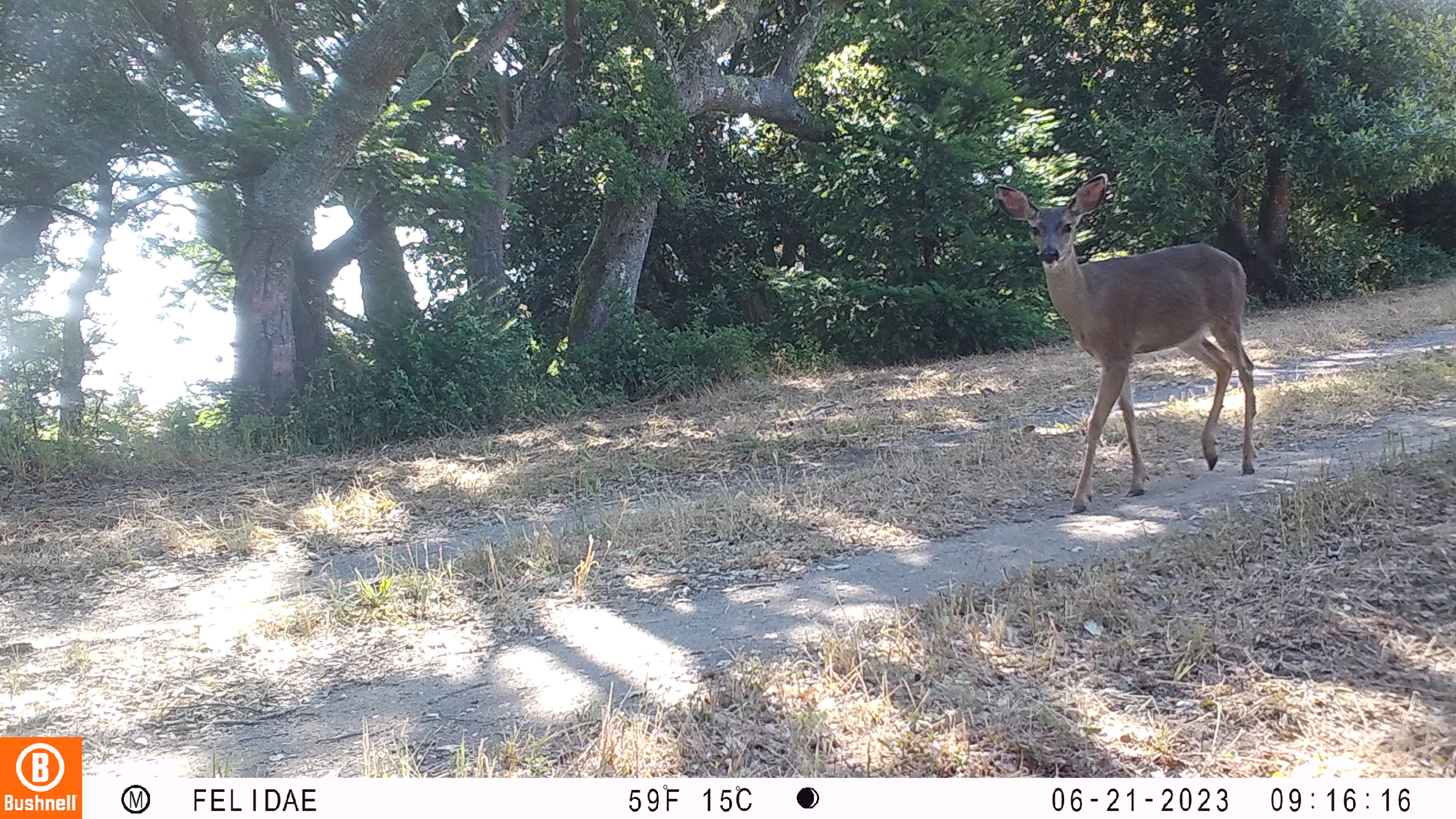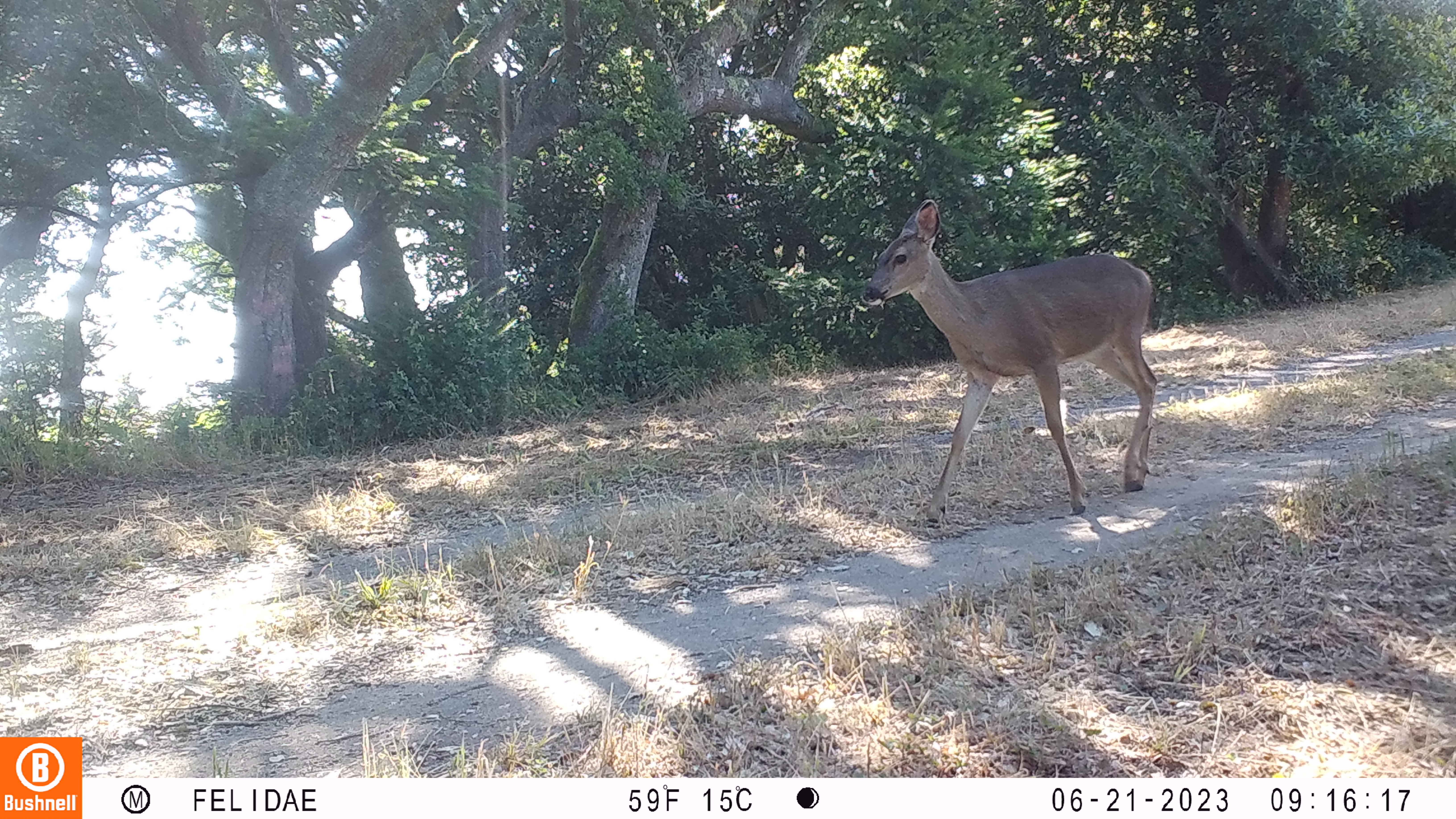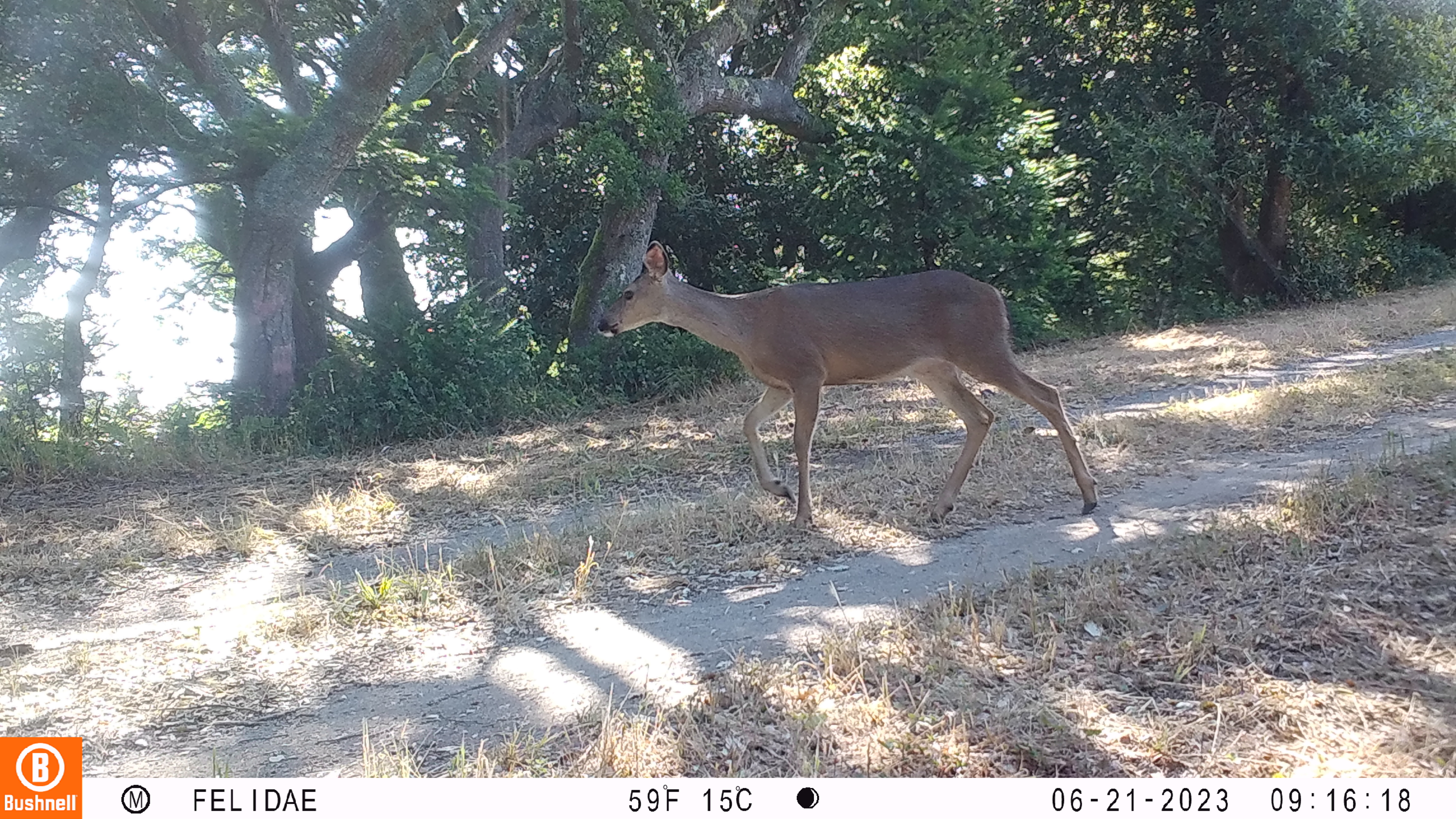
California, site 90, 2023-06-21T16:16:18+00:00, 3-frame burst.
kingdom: Animalia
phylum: Chordata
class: Mammalia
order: Artiodactyla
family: Cervidae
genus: Odocoileus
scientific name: Odocoileus hemionus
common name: mule deer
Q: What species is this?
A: Mule deer (Odocoileus hemionus).